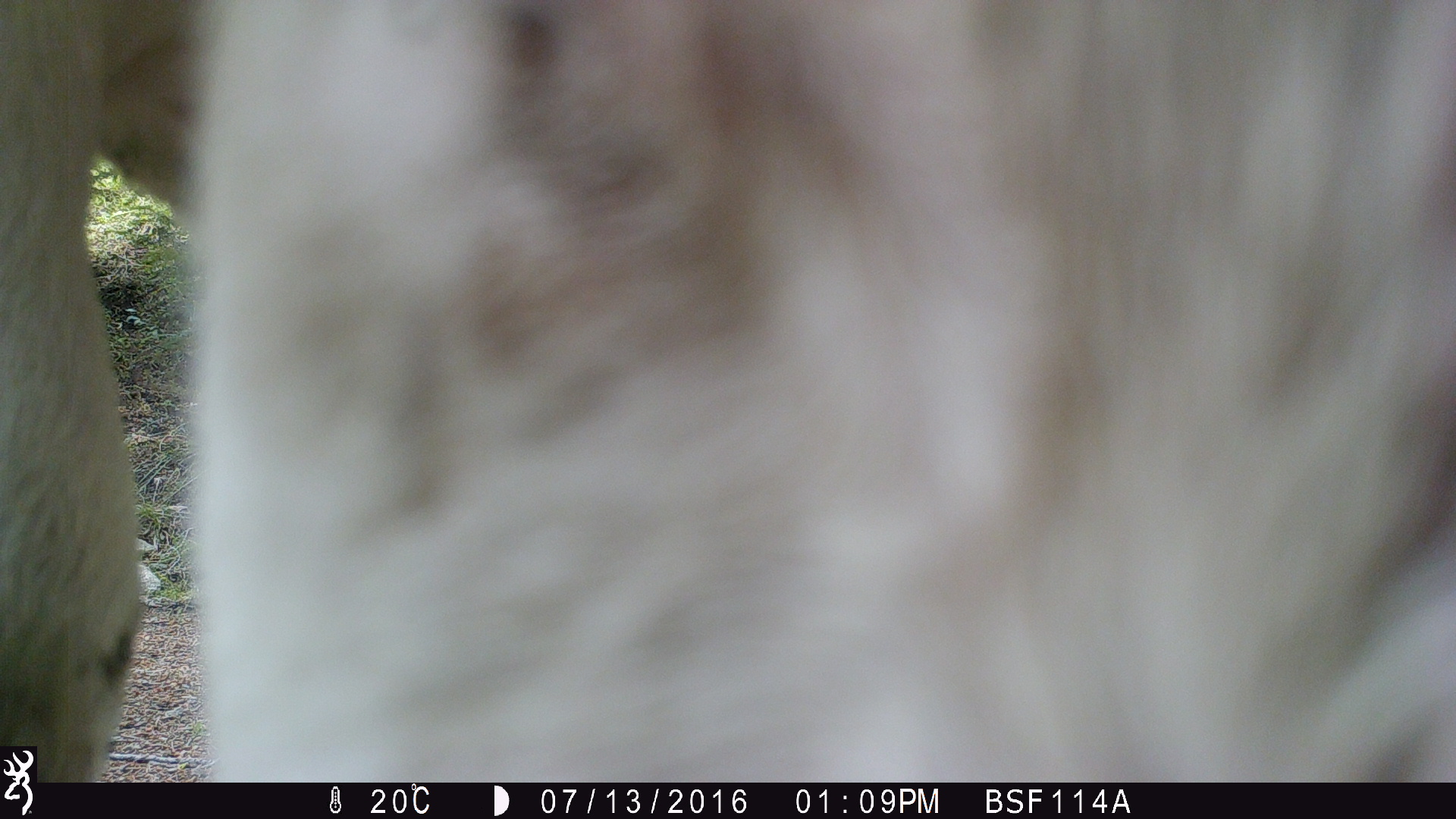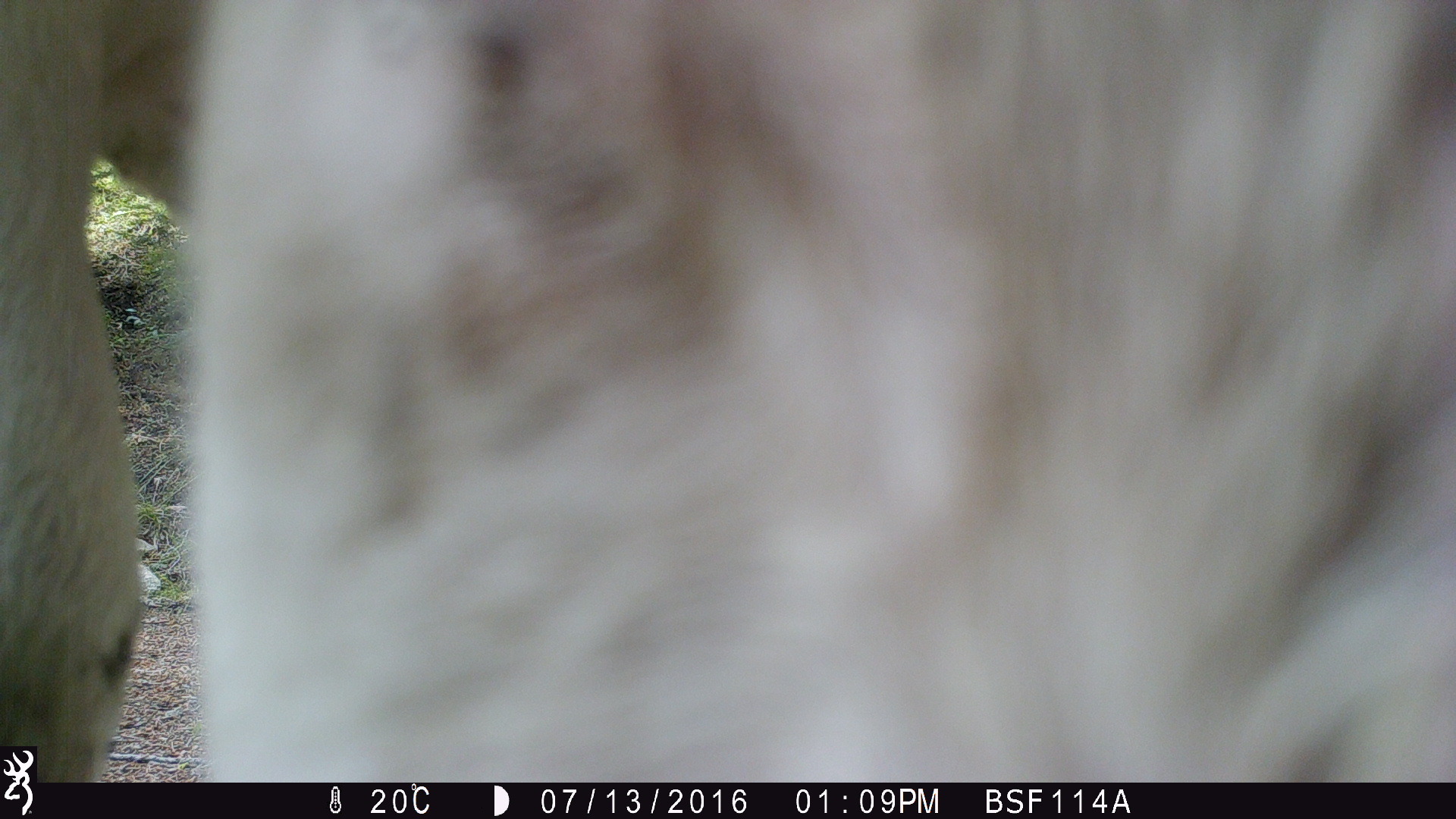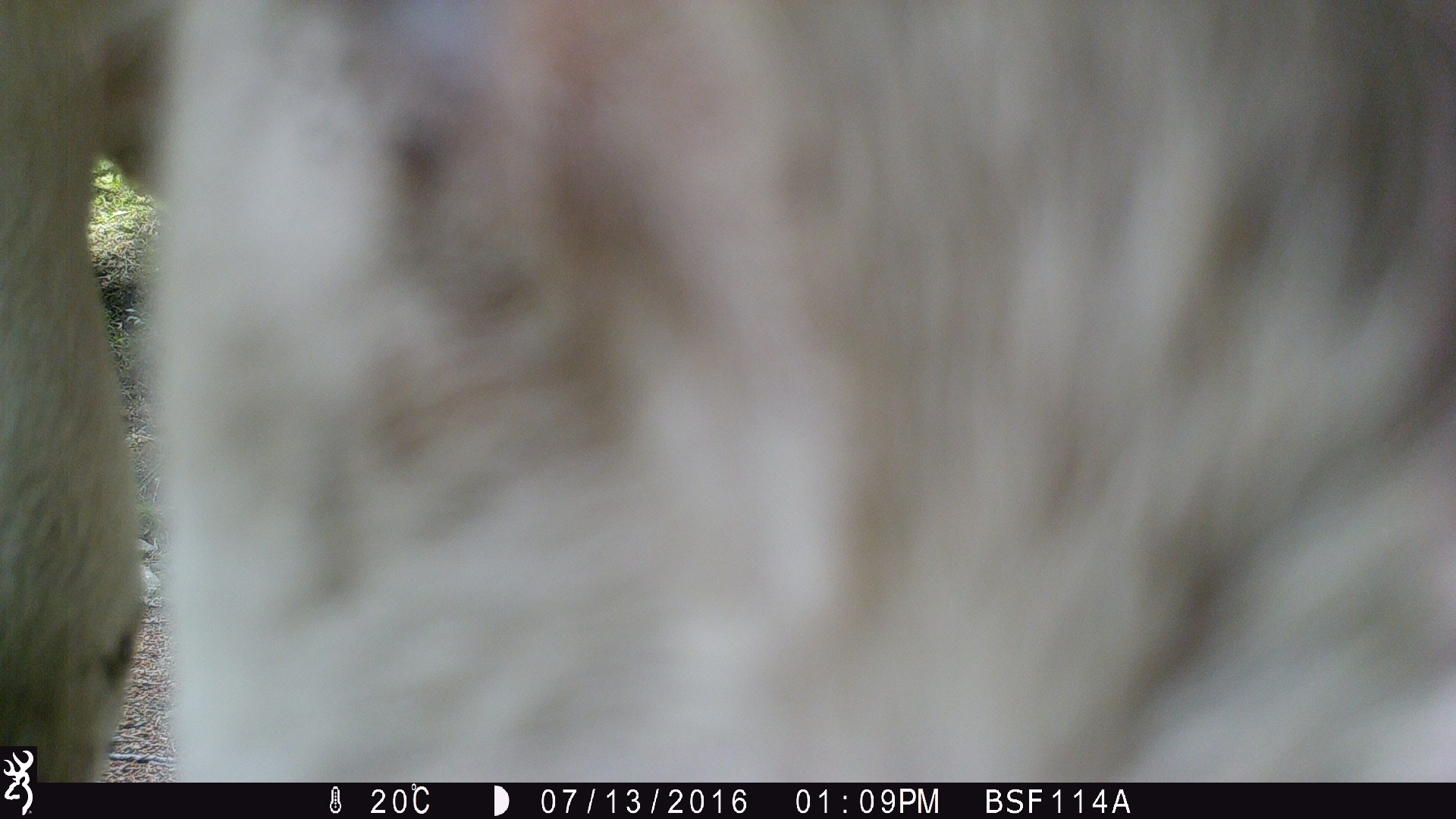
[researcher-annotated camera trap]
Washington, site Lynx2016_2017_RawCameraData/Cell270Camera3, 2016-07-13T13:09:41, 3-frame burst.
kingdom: Animalia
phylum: Chordata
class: Mammalia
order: Artiodactyla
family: Bovidae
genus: Bos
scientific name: Bos taurus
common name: domestic cattle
Domestic cattle (Bos taurus). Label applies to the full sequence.